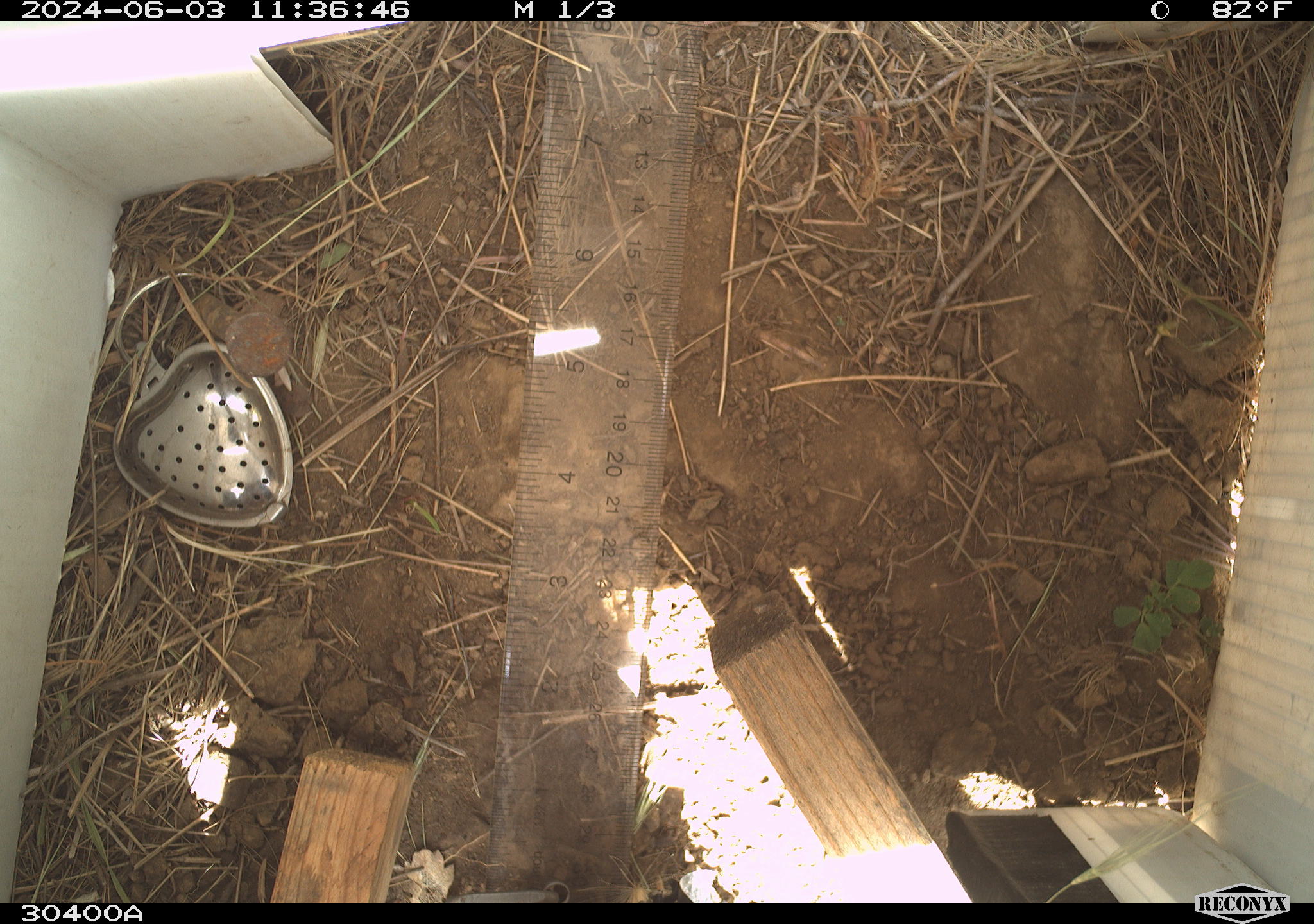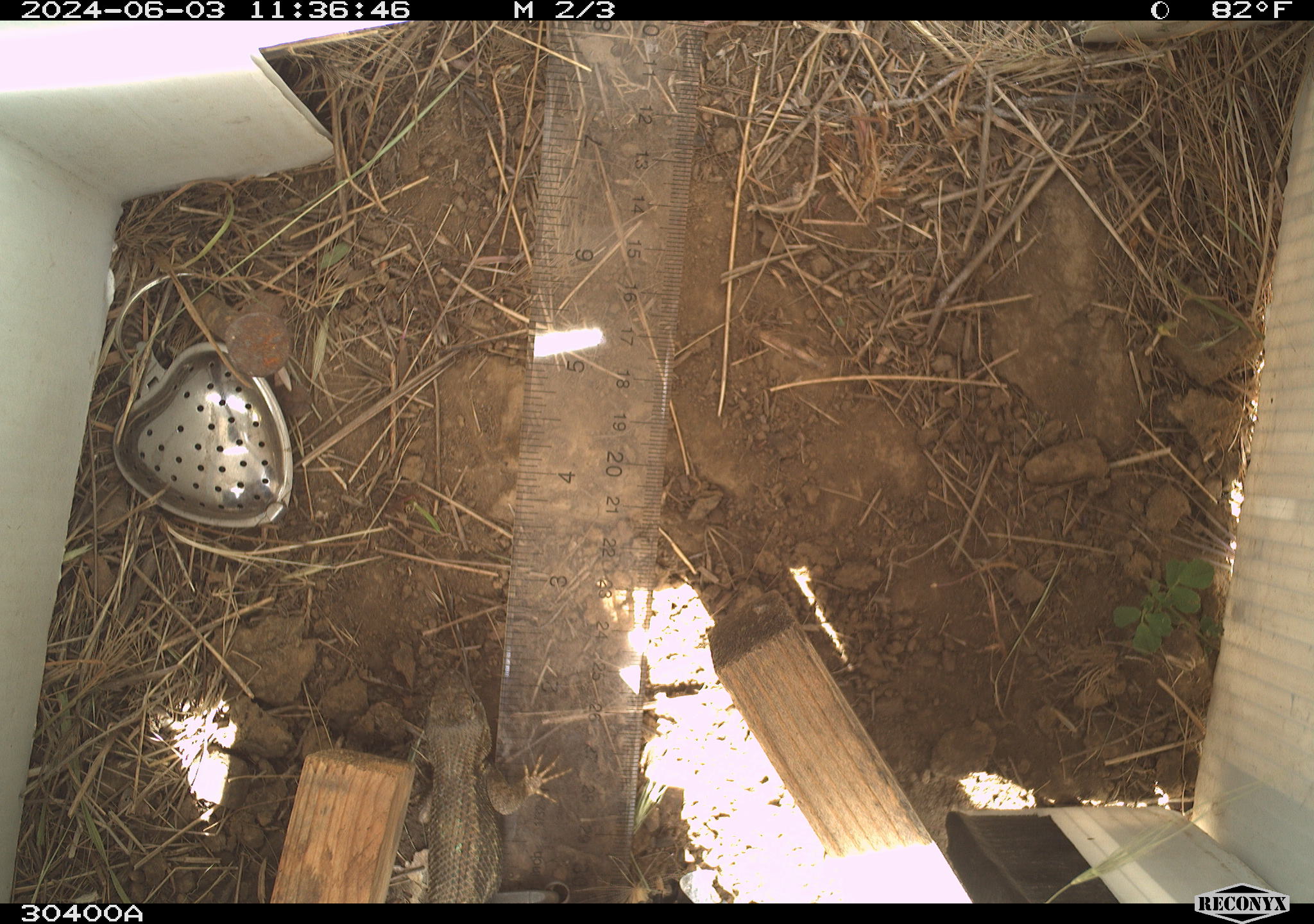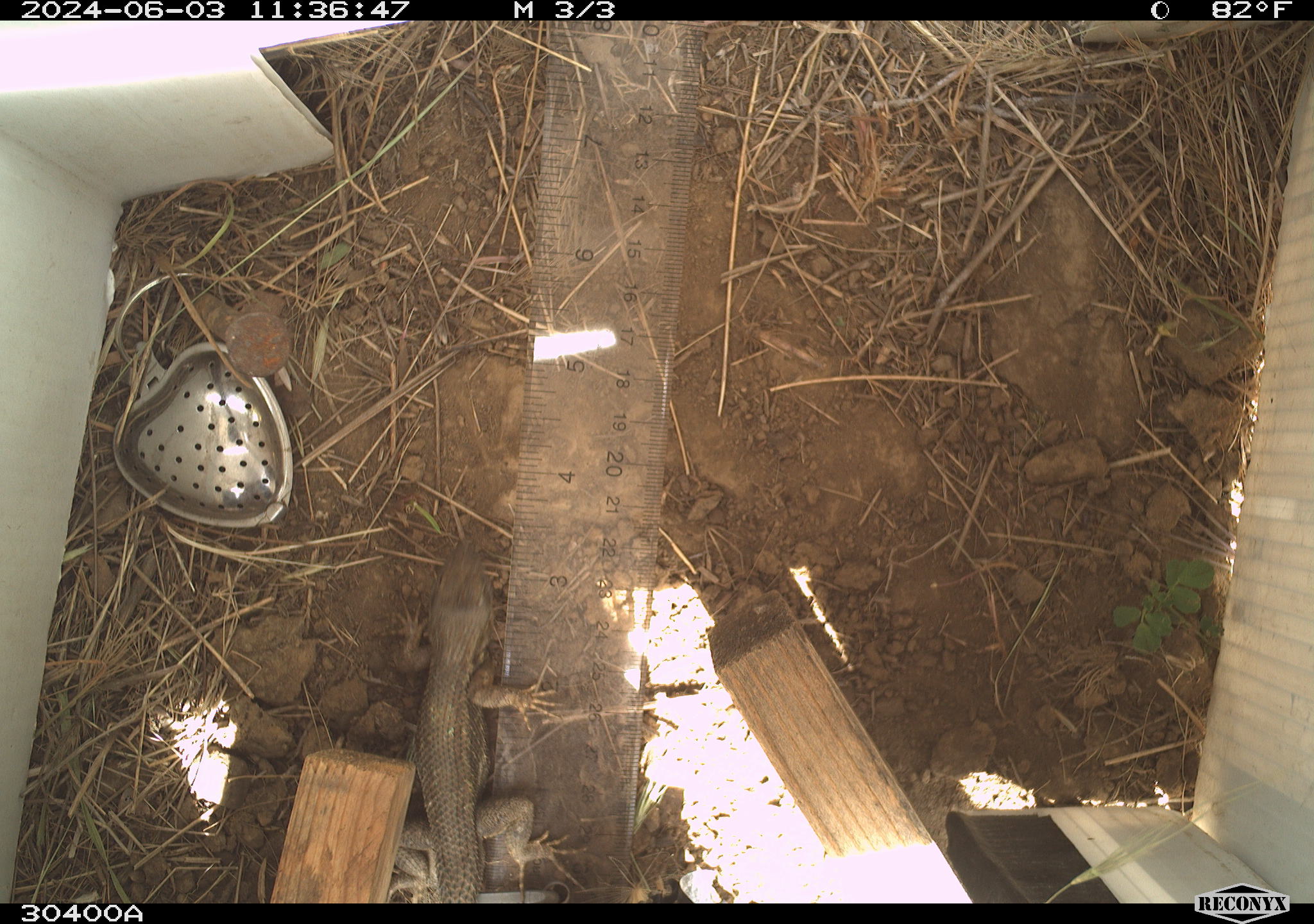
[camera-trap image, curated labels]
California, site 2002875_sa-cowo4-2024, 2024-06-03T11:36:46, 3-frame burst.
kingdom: Animalia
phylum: Chordata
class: Reptilia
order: Squamata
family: Phrynosomatidae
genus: Sceloporus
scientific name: Sceloporus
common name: spiny lizards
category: sceloporus species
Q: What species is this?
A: Sceloporus species (spiny lizards) (Sceloporus).